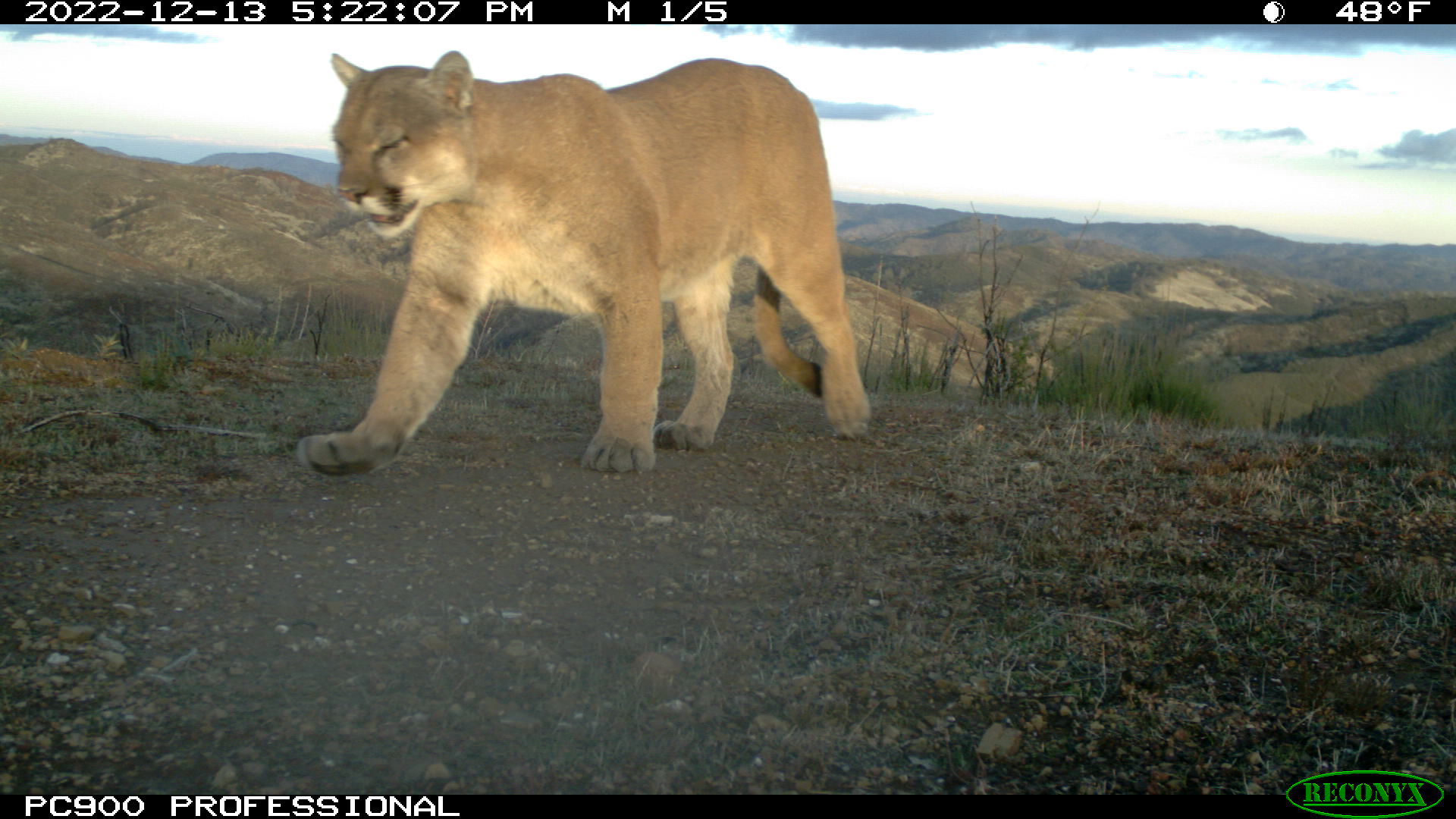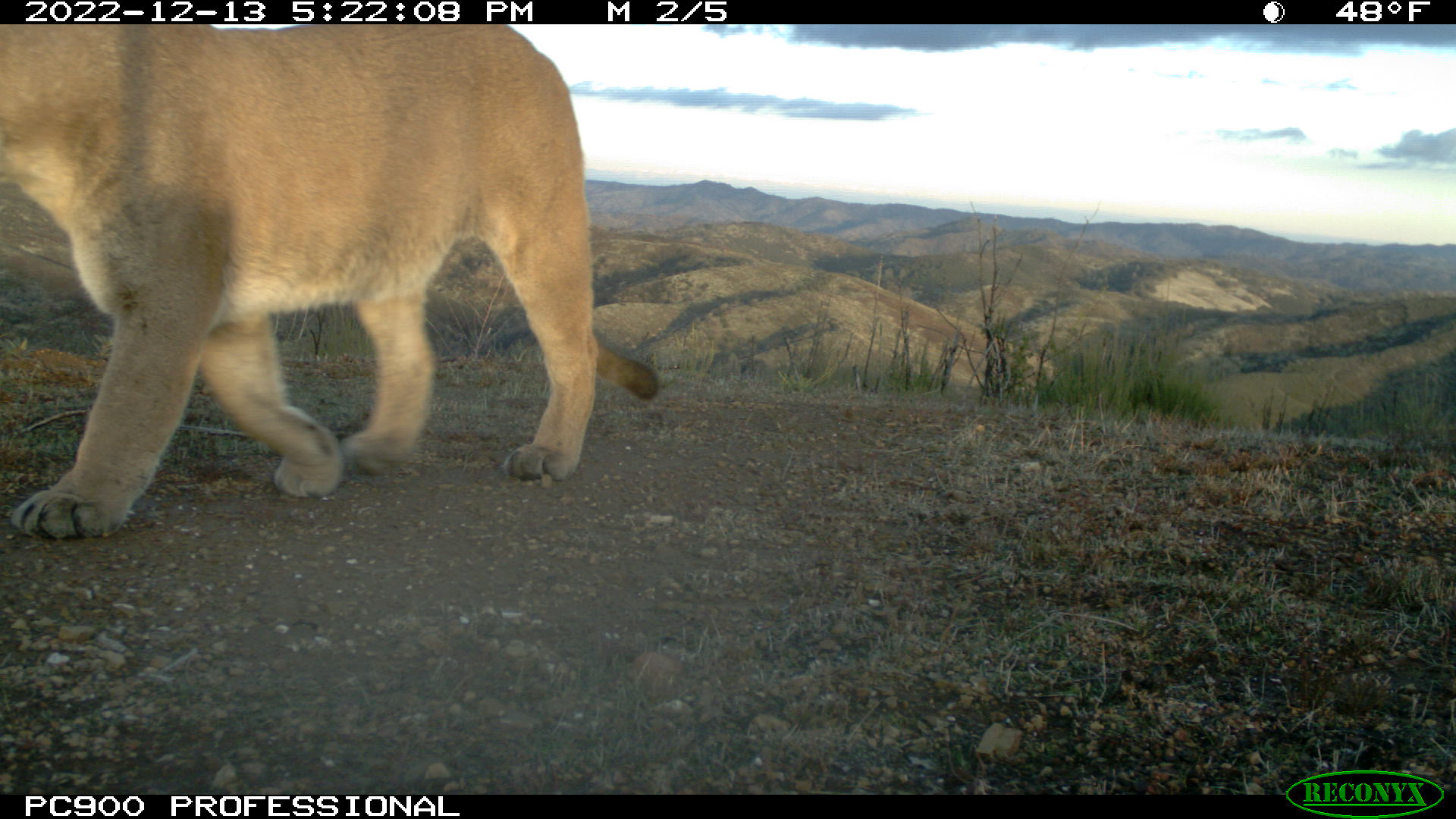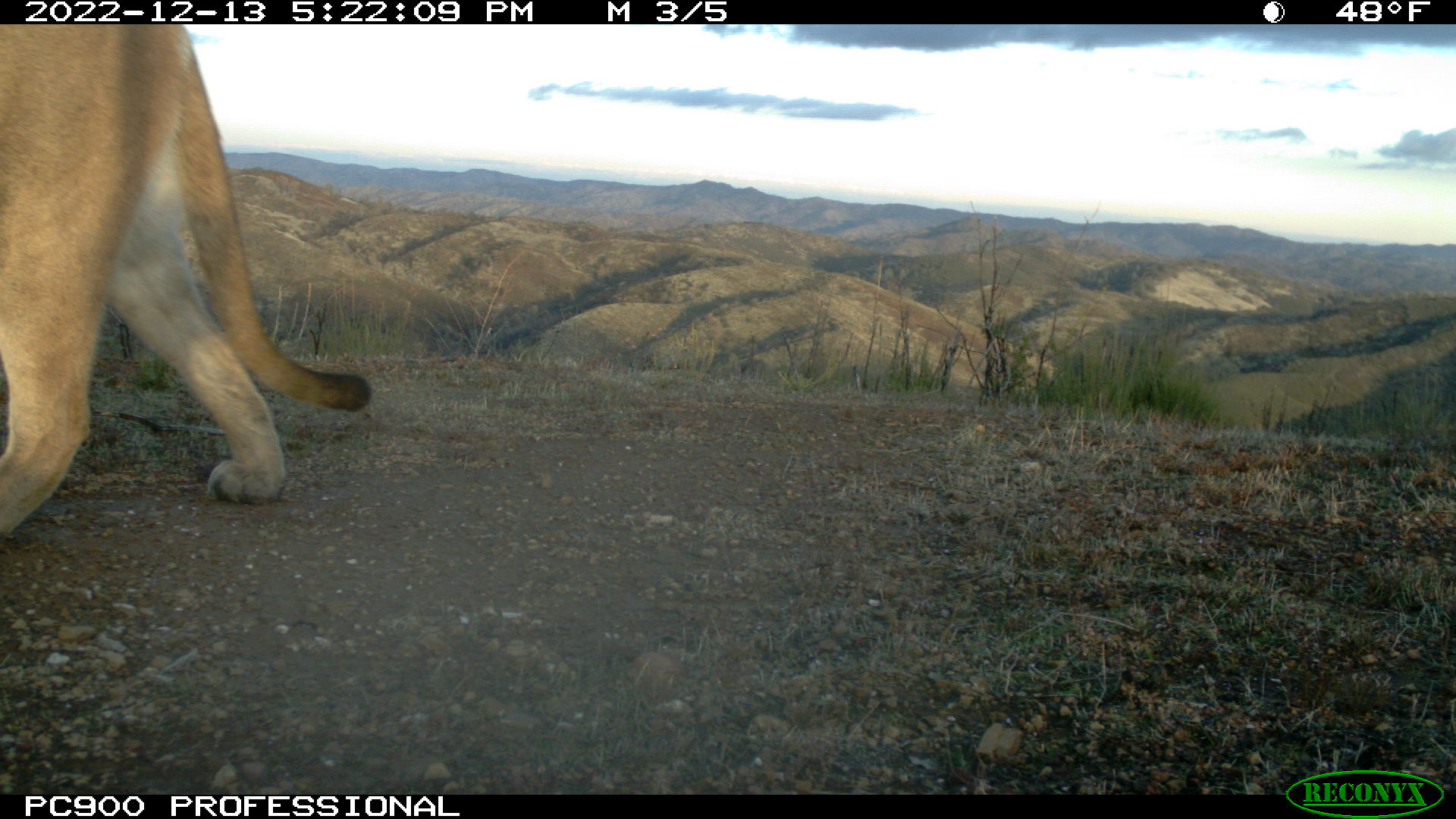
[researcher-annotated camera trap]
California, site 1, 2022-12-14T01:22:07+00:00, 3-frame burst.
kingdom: Animalia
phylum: Chordata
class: Mammalia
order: Carnivora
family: Felidae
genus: Puma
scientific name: Puma concolor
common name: puma